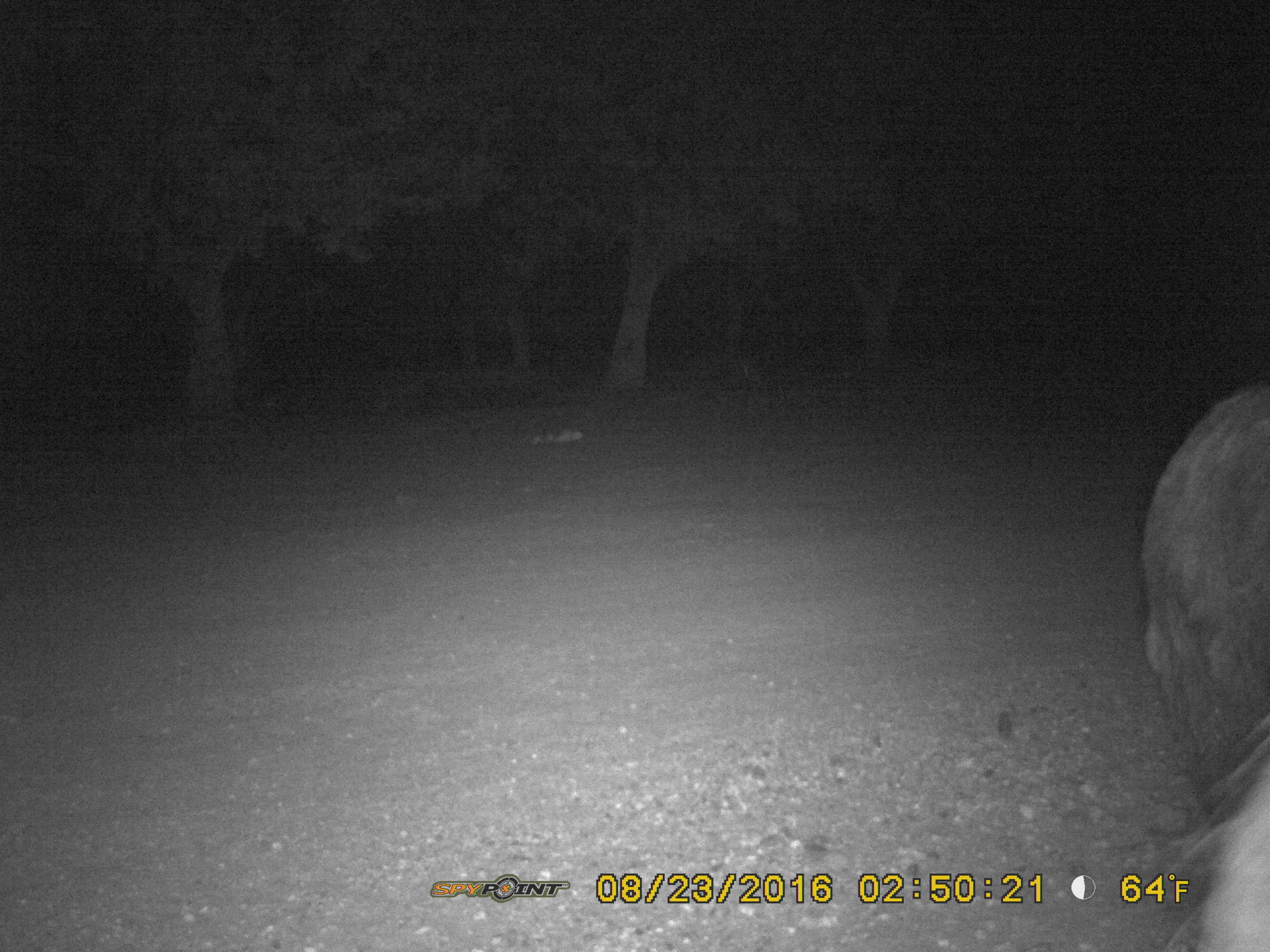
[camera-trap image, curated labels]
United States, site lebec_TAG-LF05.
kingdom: Animalia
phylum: Chordata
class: Mammalia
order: Artiodactyla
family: Suidae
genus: Sus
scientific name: Sus scrofa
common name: wild boar